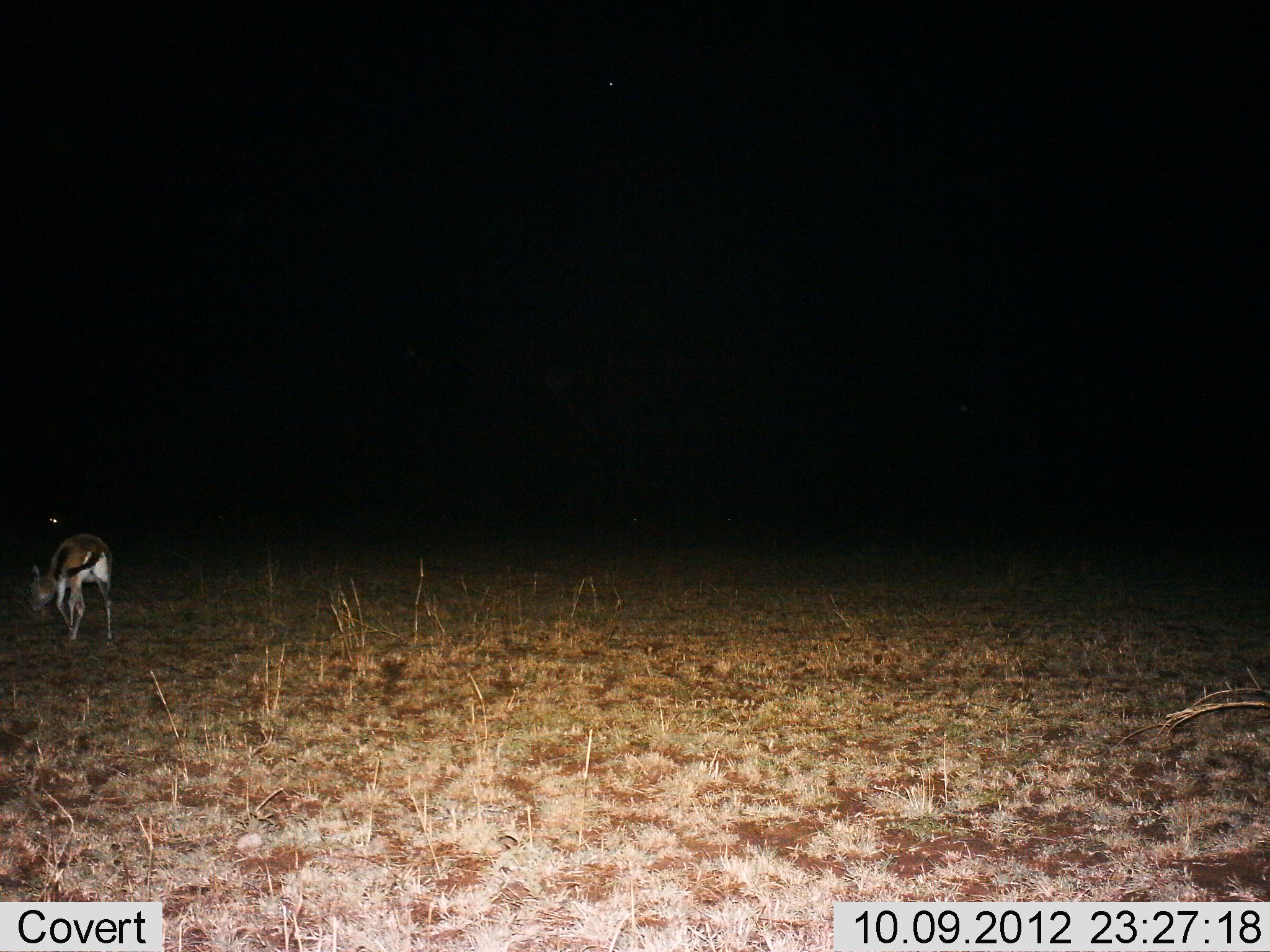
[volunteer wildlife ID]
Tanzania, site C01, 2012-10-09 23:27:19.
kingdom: Animalia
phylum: Chordata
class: Mammalia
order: Artiodactyla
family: Bovidae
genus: Eudorcas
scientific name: Eudorcas thomsonii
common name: thomson's gazelle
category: gazellethomsons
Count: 1.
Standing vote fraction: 80%.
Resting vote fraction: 0%.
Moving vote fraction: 10%.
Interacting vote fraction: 0%.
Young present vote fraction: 0%.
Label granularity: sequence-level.